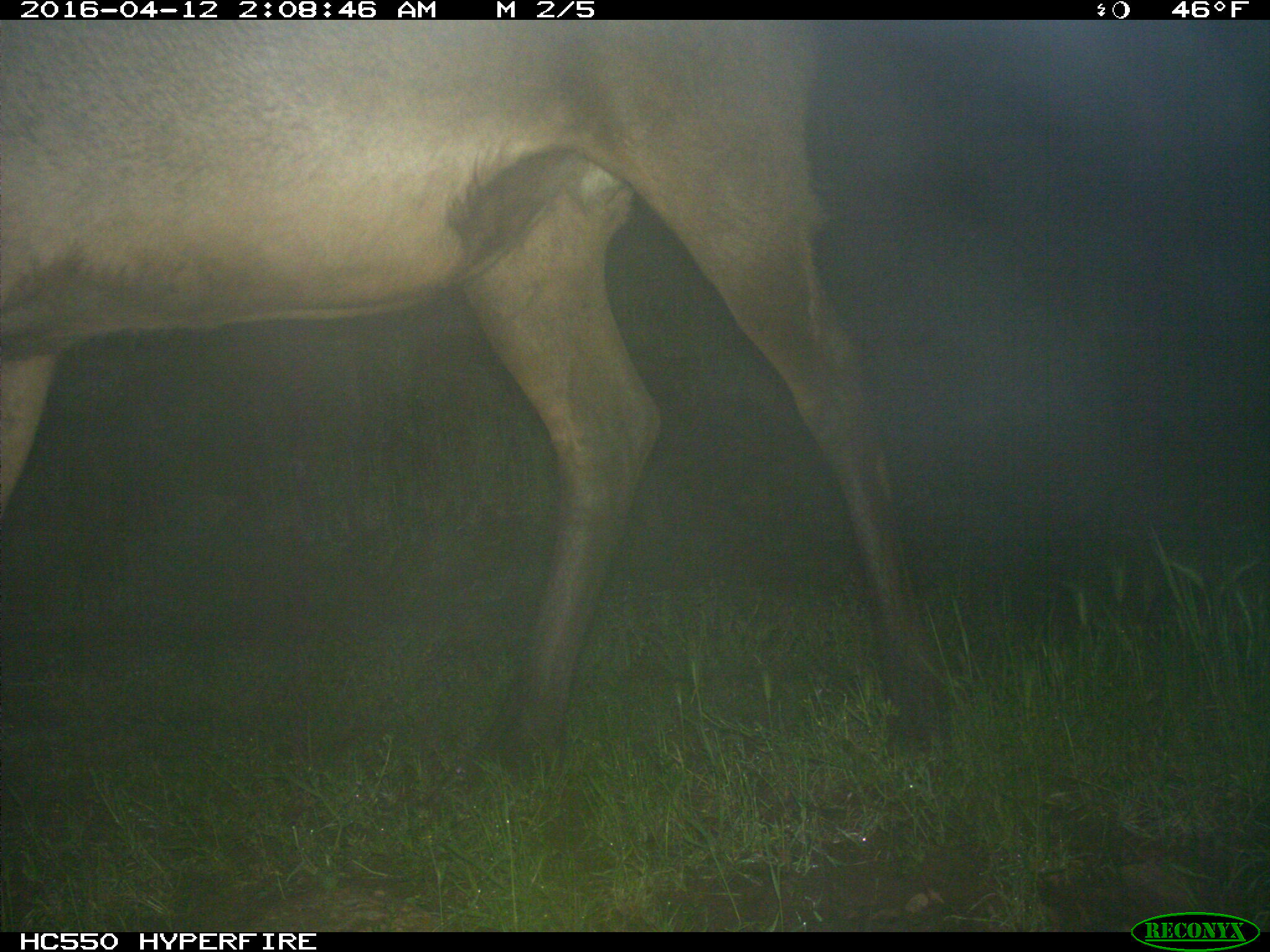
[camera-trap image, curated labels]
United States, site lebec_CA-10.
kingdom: Animalia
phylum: Chordata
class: Mammalia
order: Artiodactyla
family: Cervidae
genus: Cervus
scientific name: Cervus canadensis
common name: elk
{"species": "Cervus canadensis (elk)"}